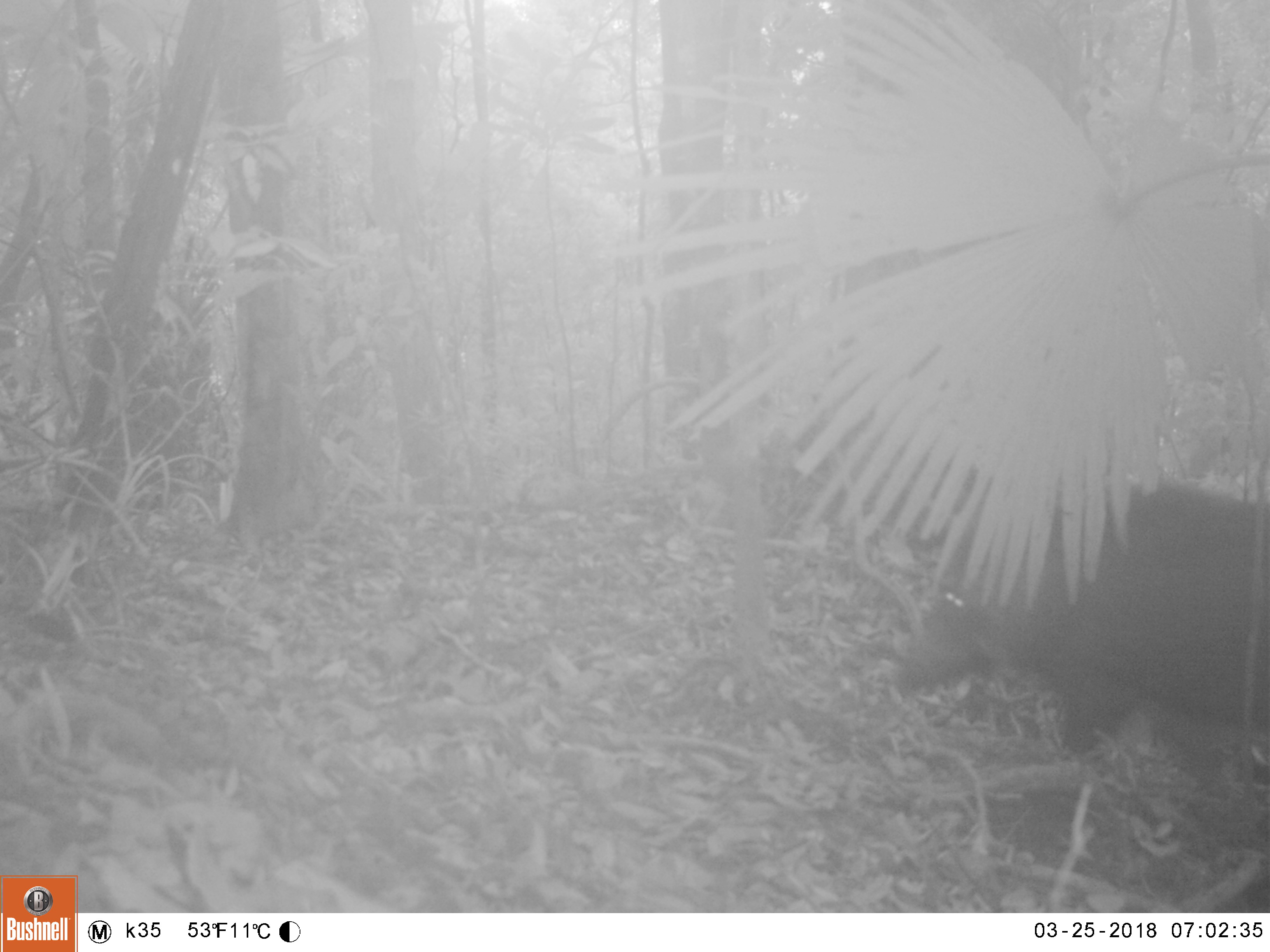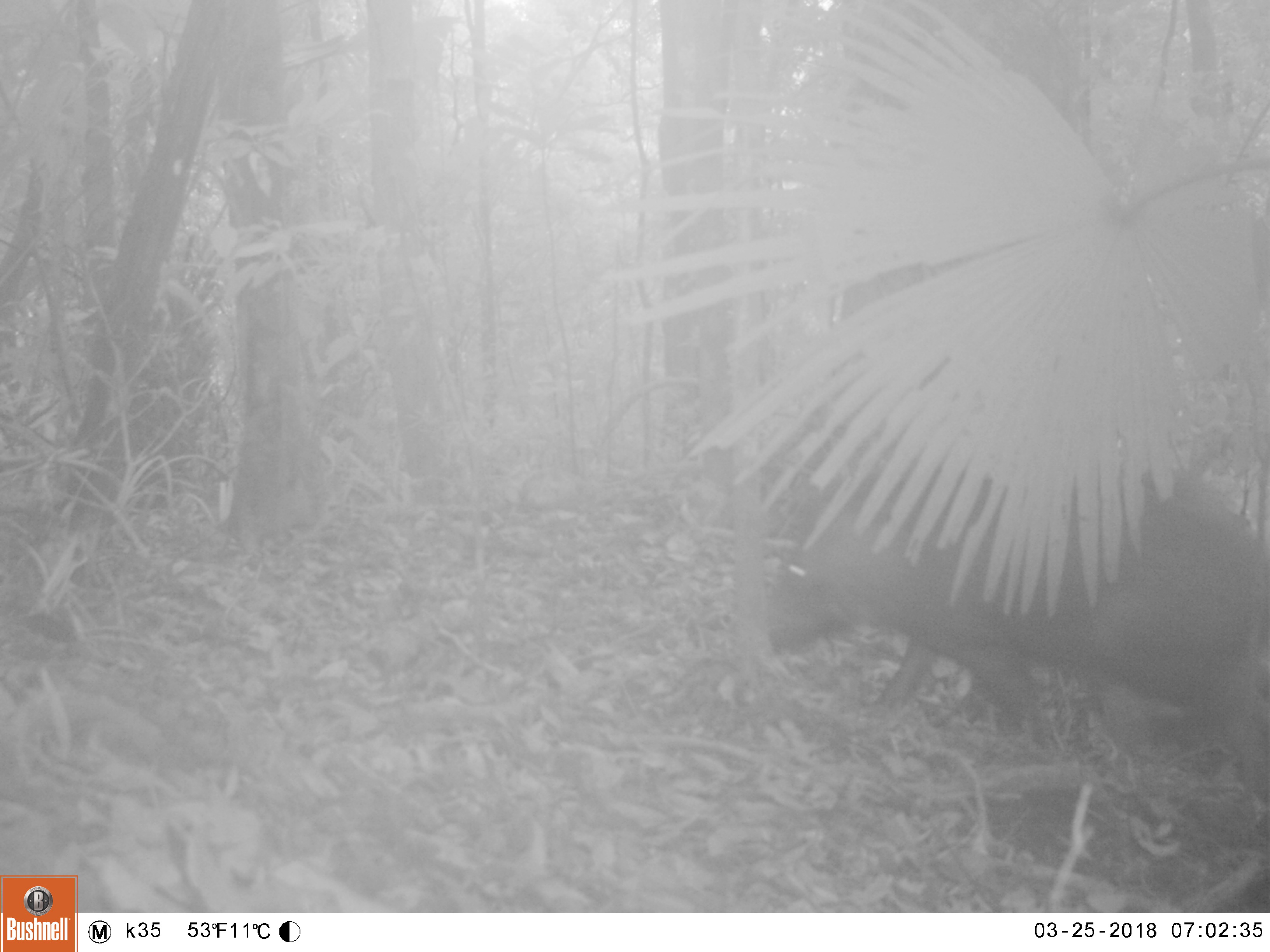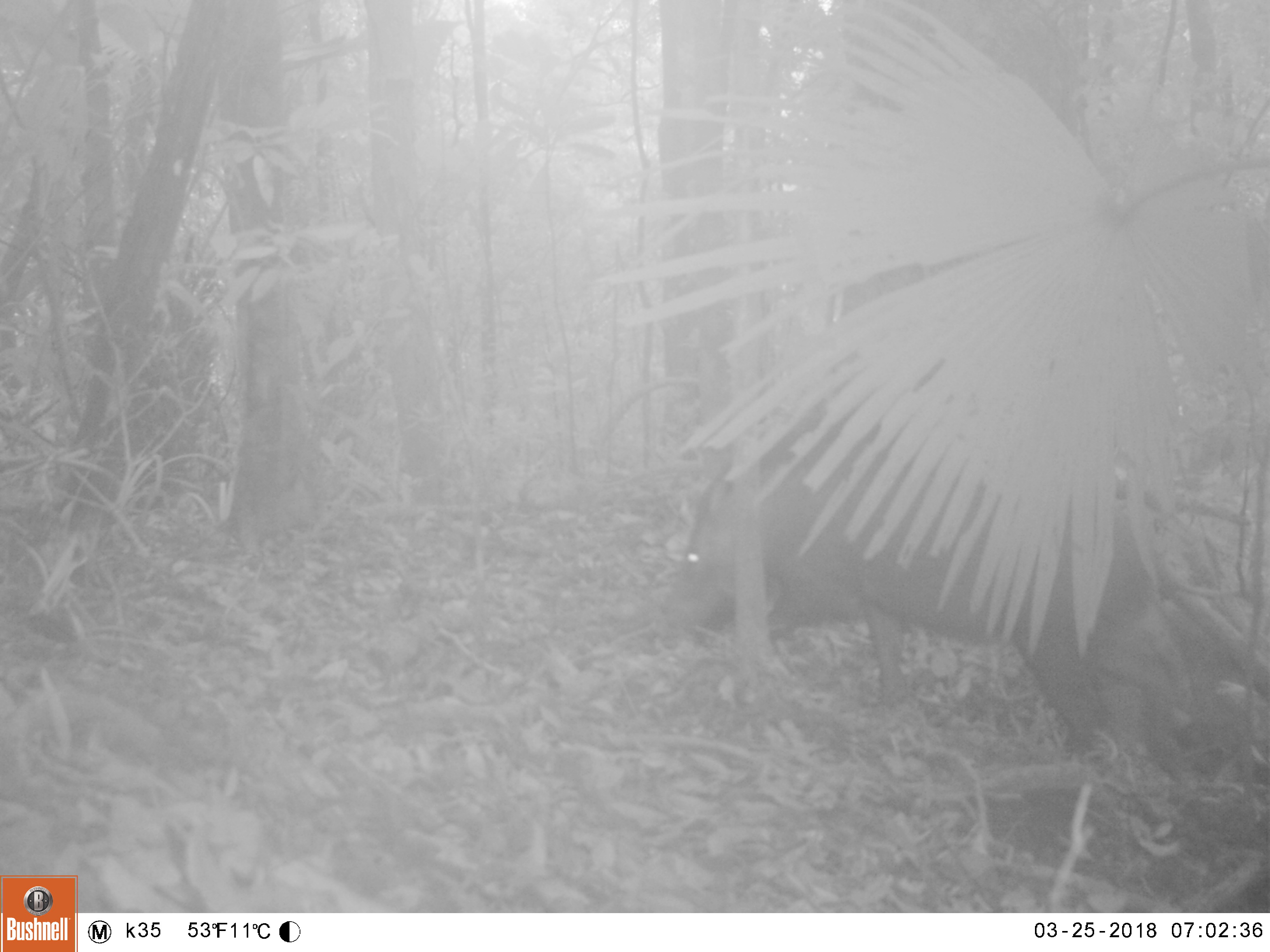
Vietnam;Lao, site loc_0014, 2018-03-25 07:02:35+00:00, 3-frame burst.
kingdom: Animalia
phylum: Chordata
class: Mammalia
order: Artiodactyla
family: Suidae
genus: Sus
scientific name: Sus scrofa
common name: eurasian wild pig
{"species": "eurasian wild pig (Sus scrofa)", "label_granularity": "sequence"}